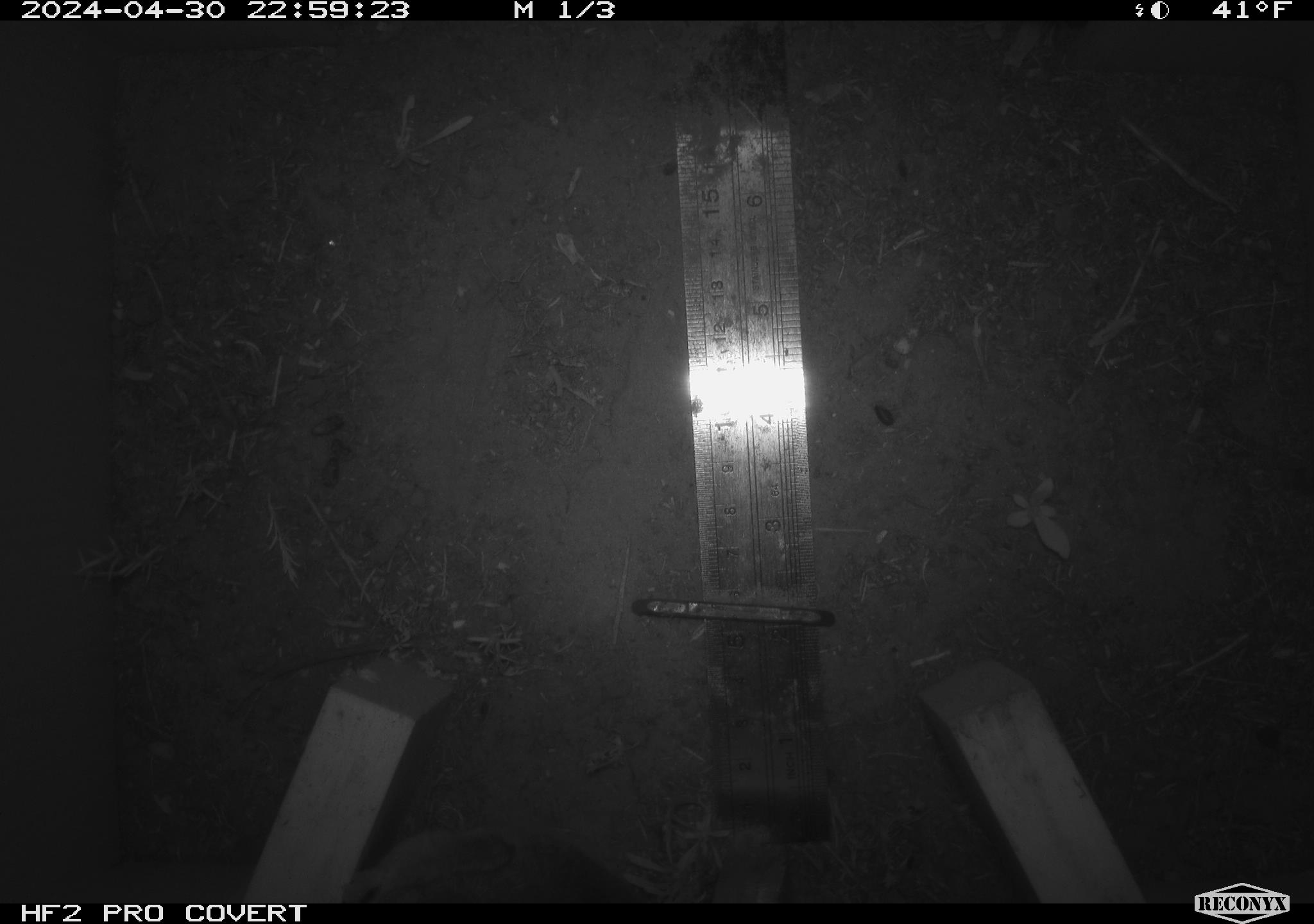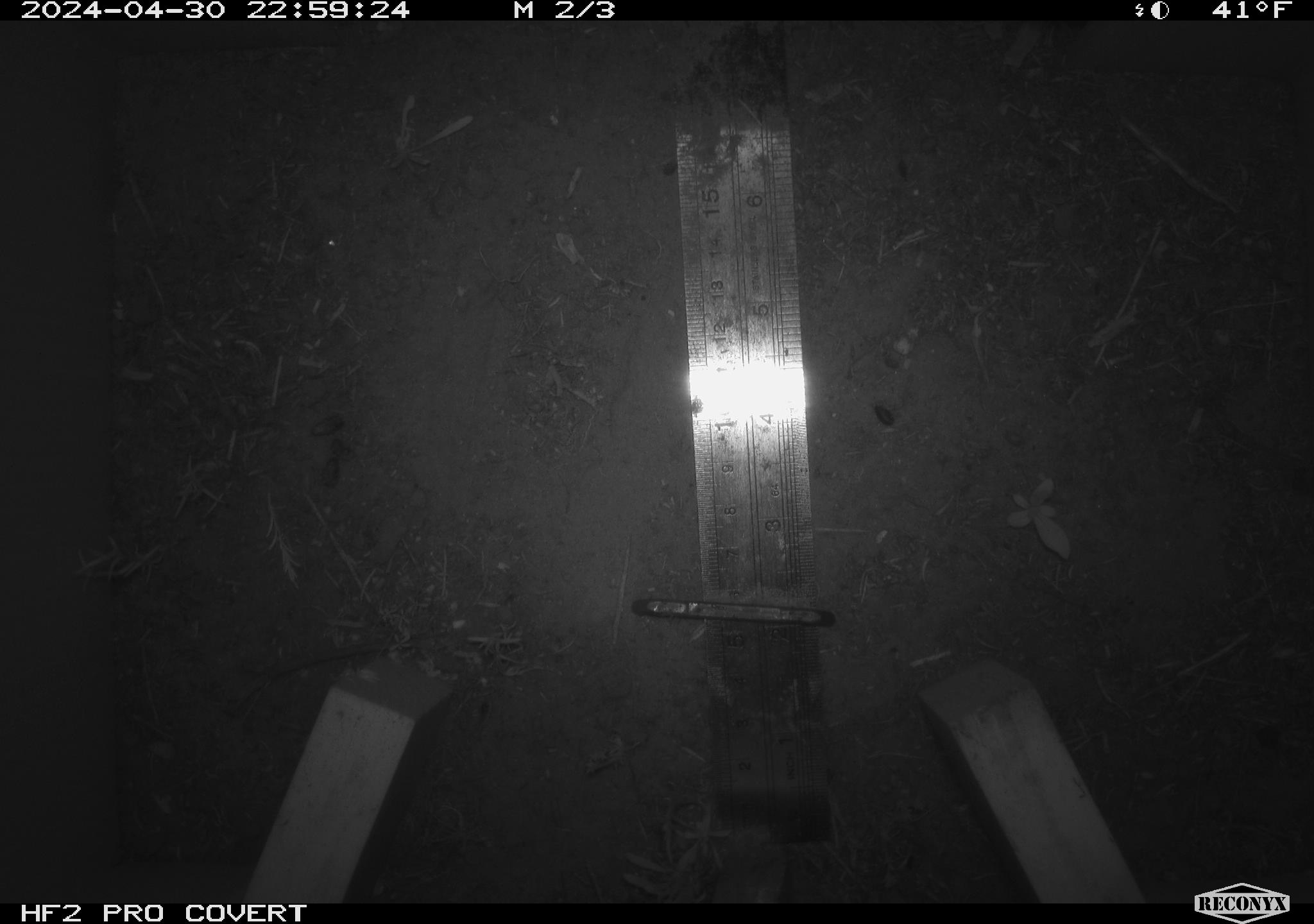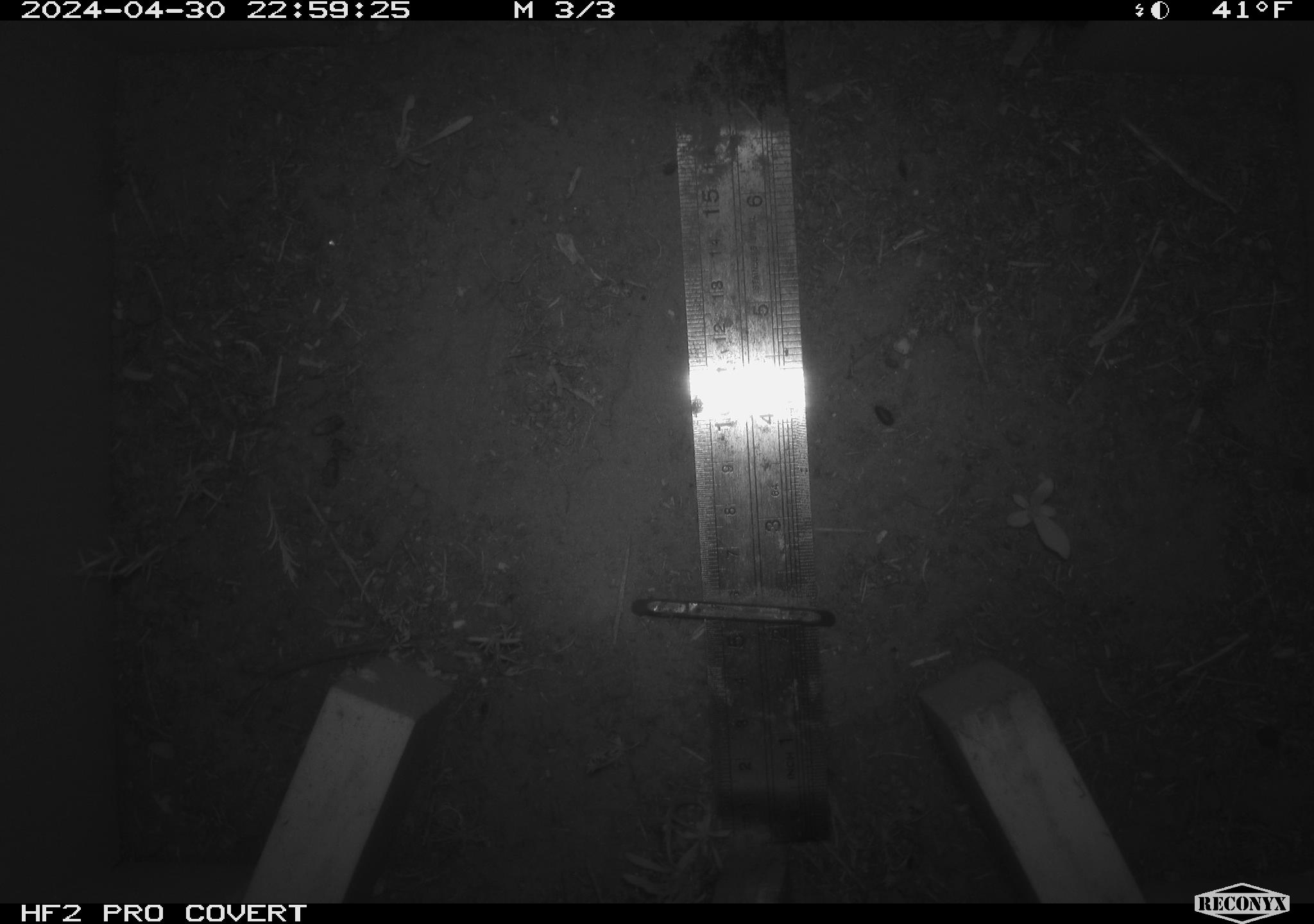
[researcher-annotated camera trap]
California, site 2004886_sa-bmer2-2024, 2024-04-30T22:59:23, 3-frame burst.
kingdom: Animalia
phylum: Chordata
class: Mammalia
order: Rodentia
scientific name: Rodentia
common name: woodrat or rat or mouse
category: woodrat or rat or mouse species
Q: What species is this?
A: Woodrat or rat or mouse species (woodrat or rat or mouse) (Rodentia).